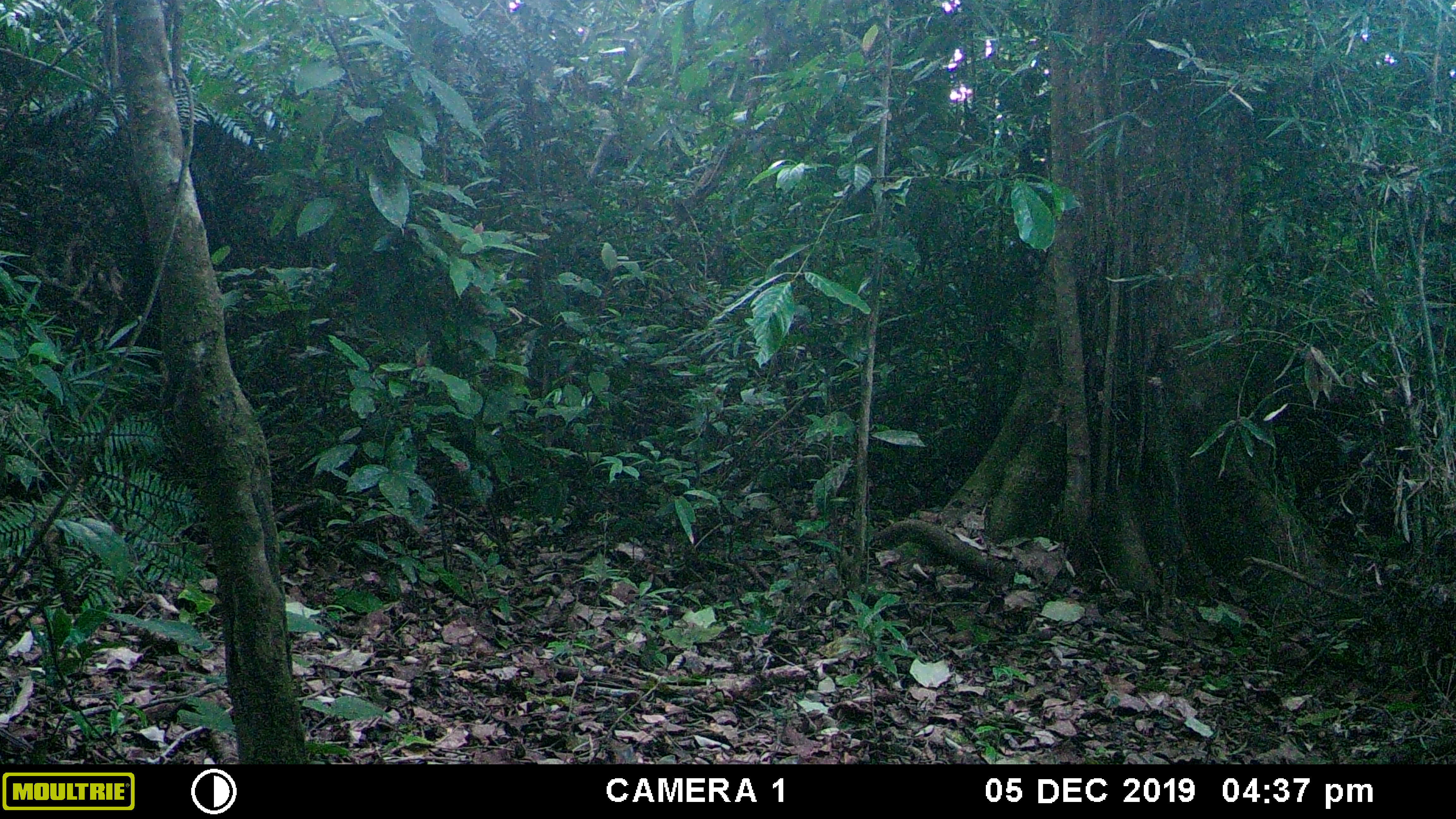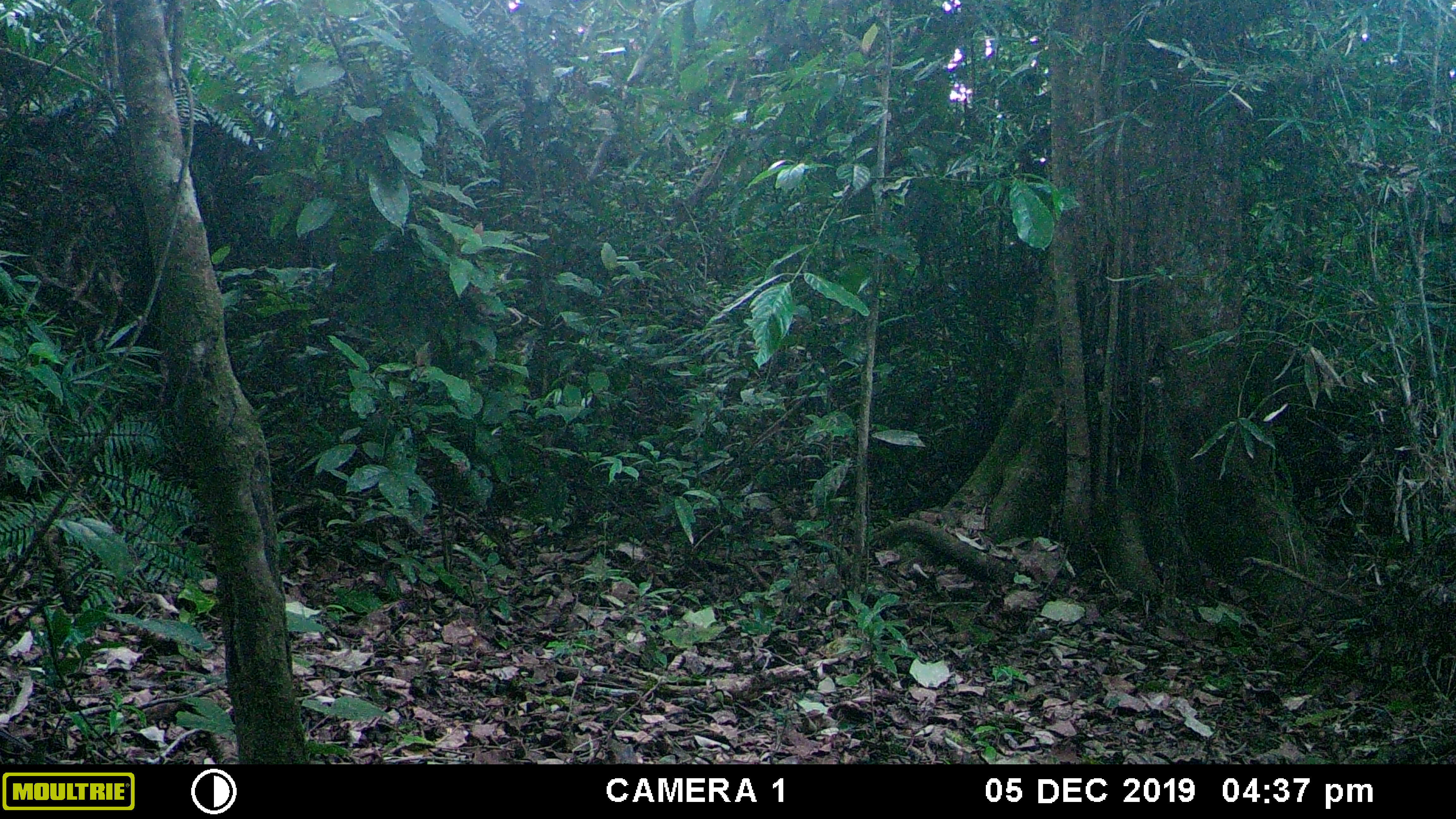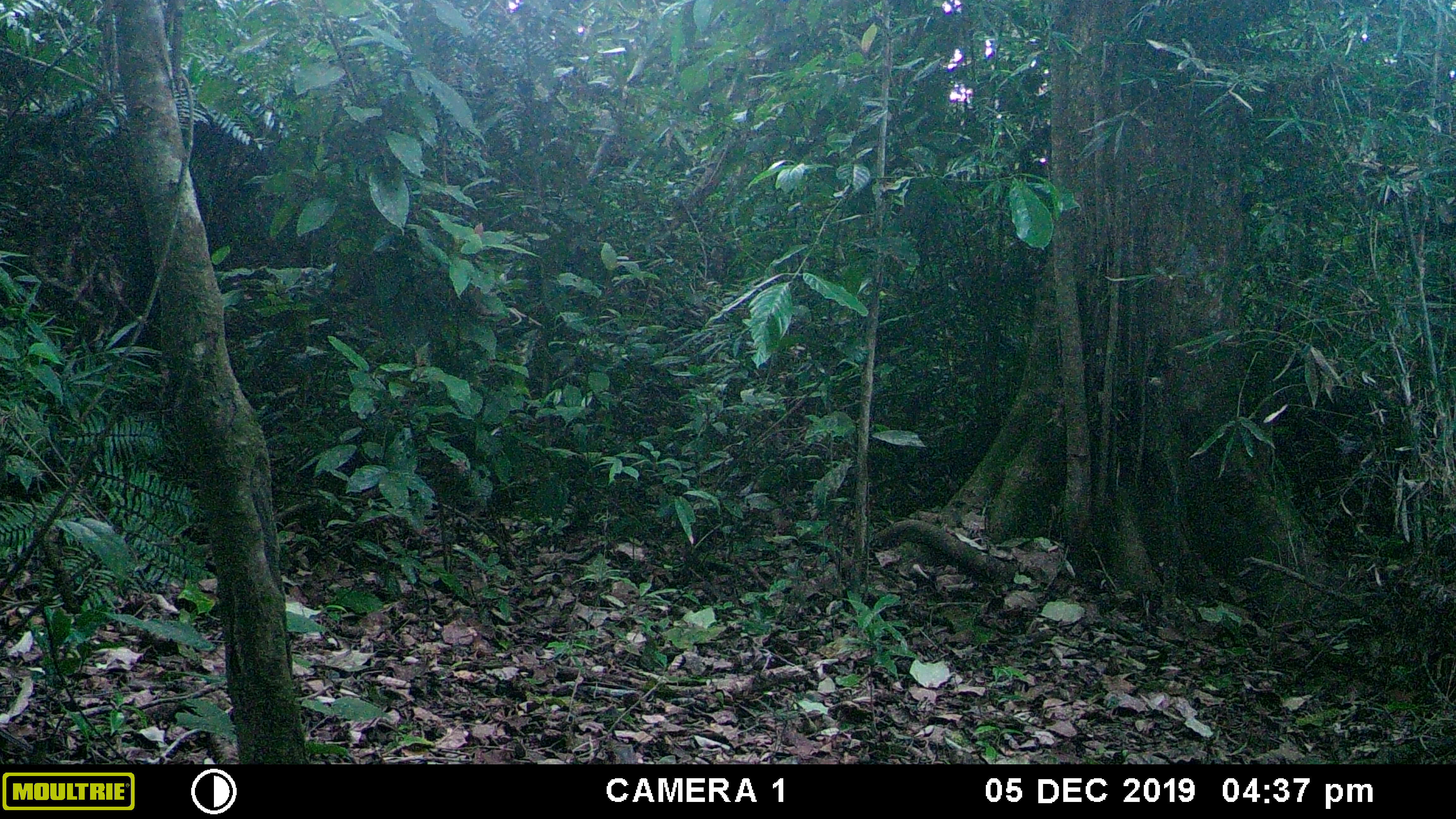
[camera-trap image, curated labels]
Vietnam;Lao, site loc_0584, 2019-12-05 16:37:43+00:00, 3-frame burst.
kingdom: Animalia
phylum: Chordata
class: Mammalia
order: Artiodactyla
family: Cervidae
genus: Muntiacus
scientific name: Muntiacus rooseveltorum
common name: roosevelt's muntjac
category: roosevelts muntjac group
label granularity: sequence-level